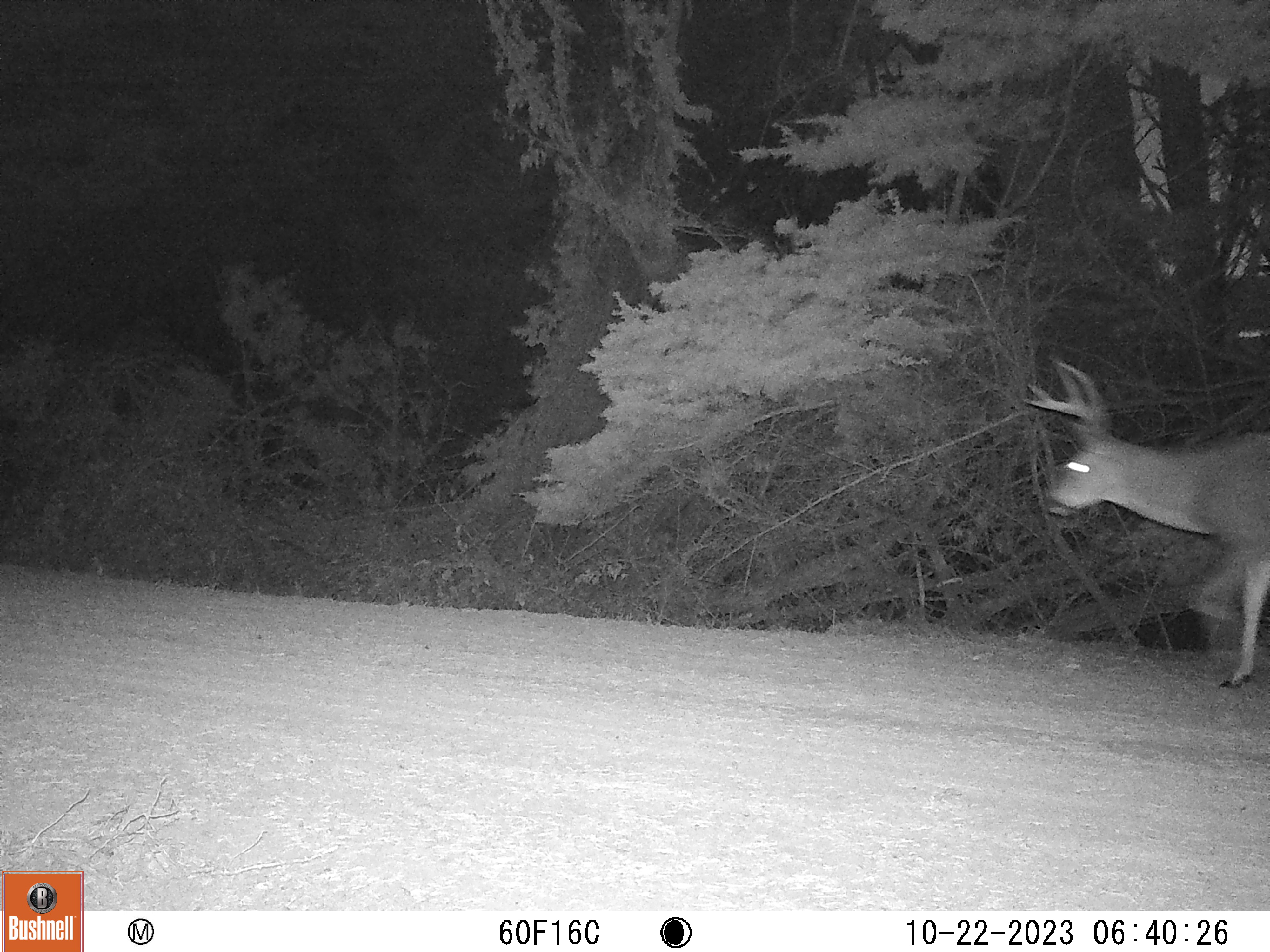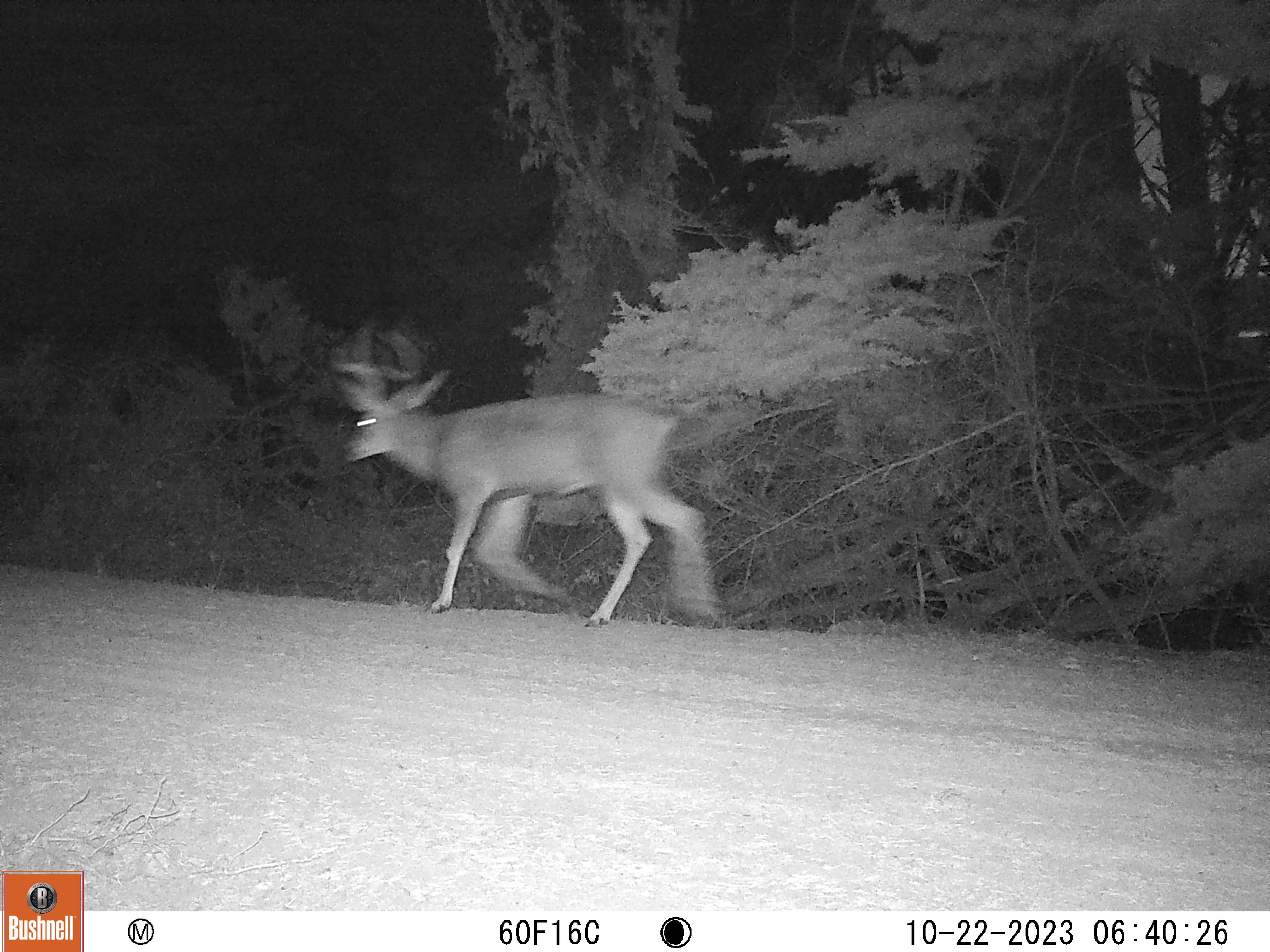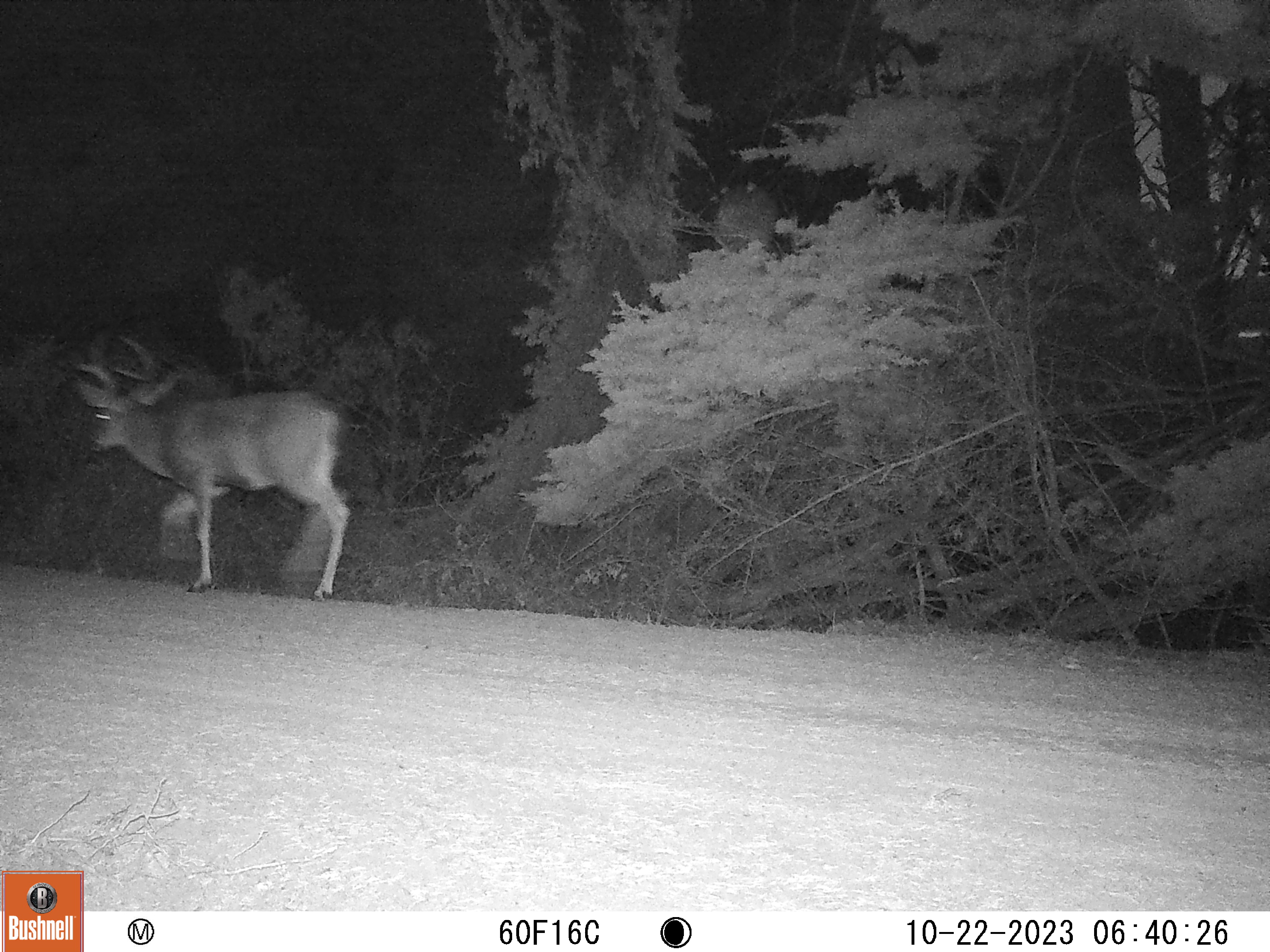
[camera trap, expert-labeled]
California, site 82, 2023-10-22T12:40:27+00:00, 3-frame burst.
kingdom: Animalia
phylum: Chordata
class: Mammalia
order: Artiodactyla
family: Cervidae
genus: Odocoileus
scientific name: Odocoileus hemionus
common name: mule deer